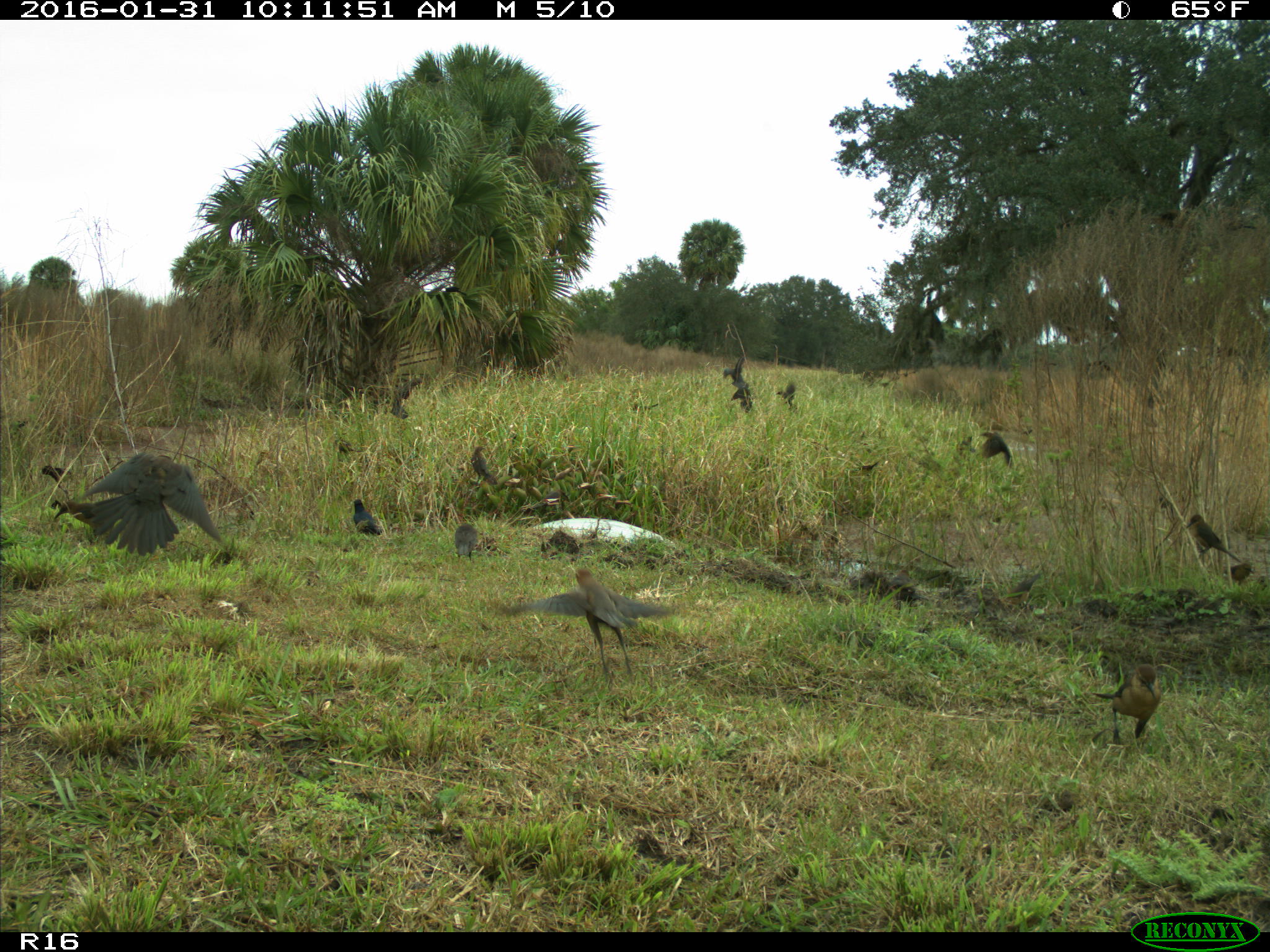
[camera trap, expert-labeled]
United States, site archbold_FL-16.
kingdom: Animalia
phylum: Chordata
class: Aves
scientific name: Aves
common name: birds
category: unidentified bird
Unidentified bird (birds) (Aves).